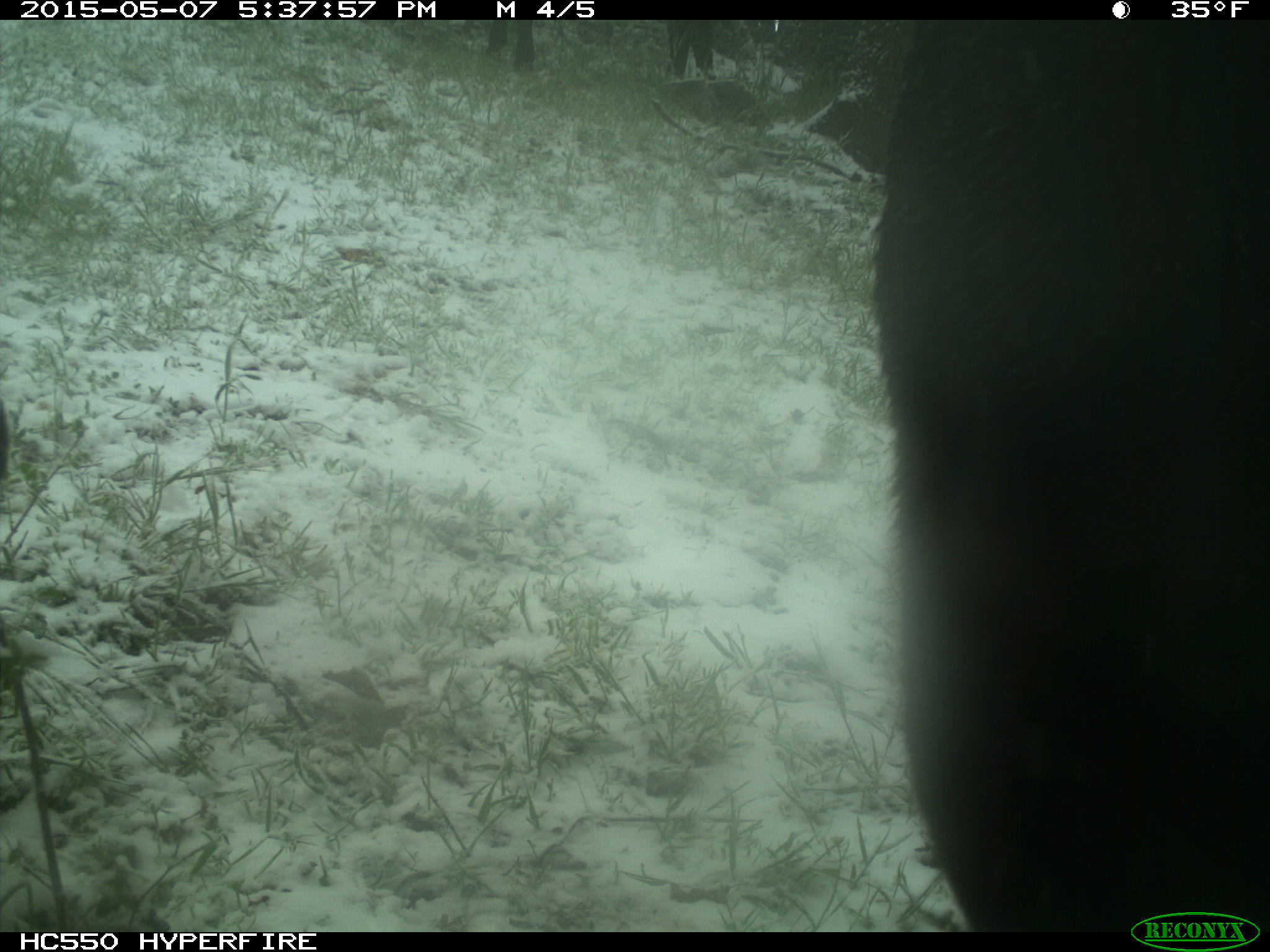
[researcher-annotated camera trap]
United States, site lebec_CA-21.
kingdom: Animalia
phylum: Chordata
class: Mammalia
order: Artiodactyla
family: Bovidae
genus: Bos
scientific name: Bos taurus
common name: domestic cow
Bos taurus (domestic cow).